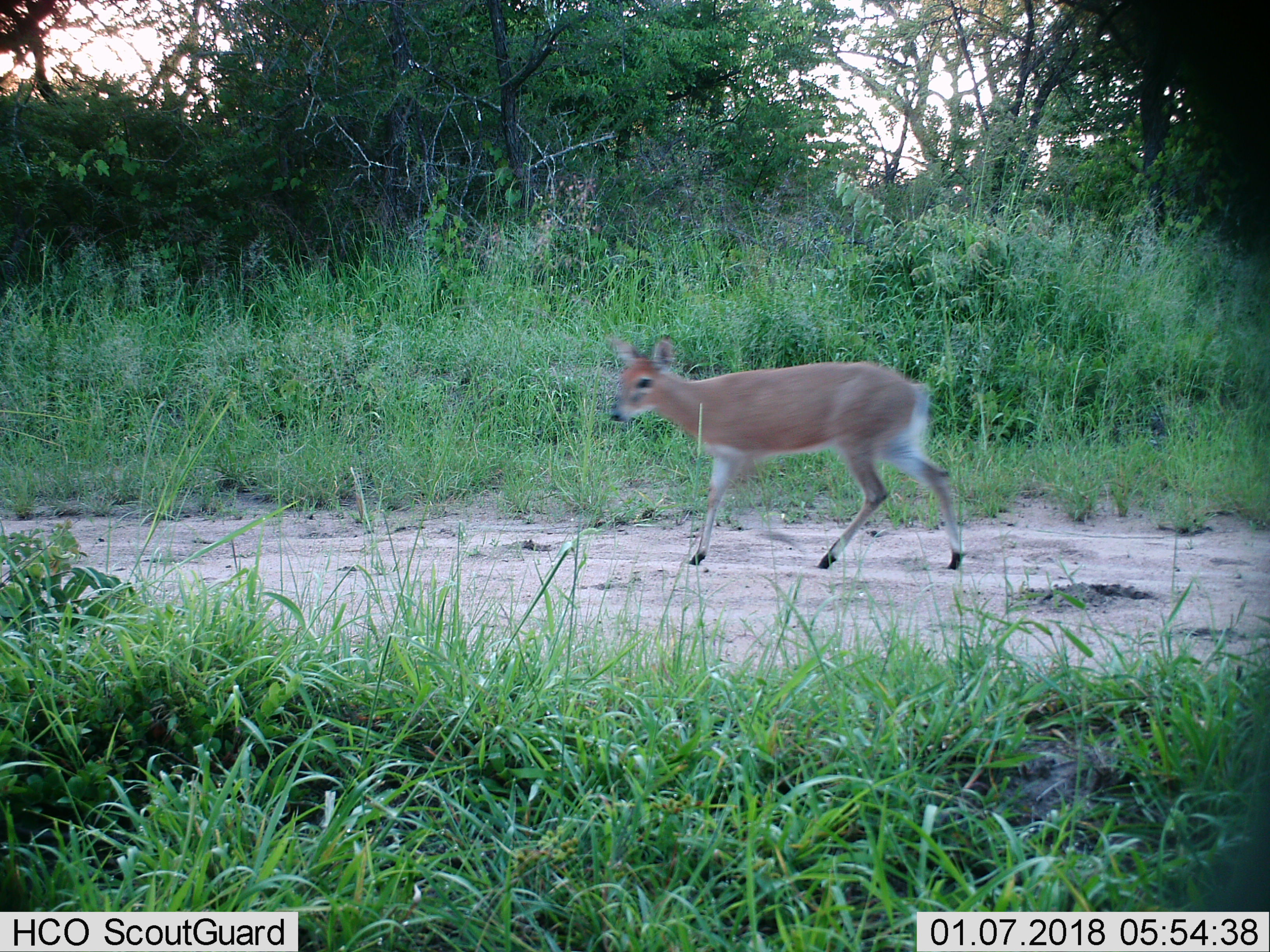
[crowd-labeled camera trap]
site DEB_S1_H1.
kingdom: Animalia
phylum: Chordata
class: Mammalia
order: Artiodactyla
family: Bovidae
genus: Sylvicapra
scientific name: Sylvicapra grimmia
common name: common duiker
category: duikercommongrey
Duikercommongrey (common duiker) (Sylvicapra grimmia), count 1. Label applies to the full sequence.